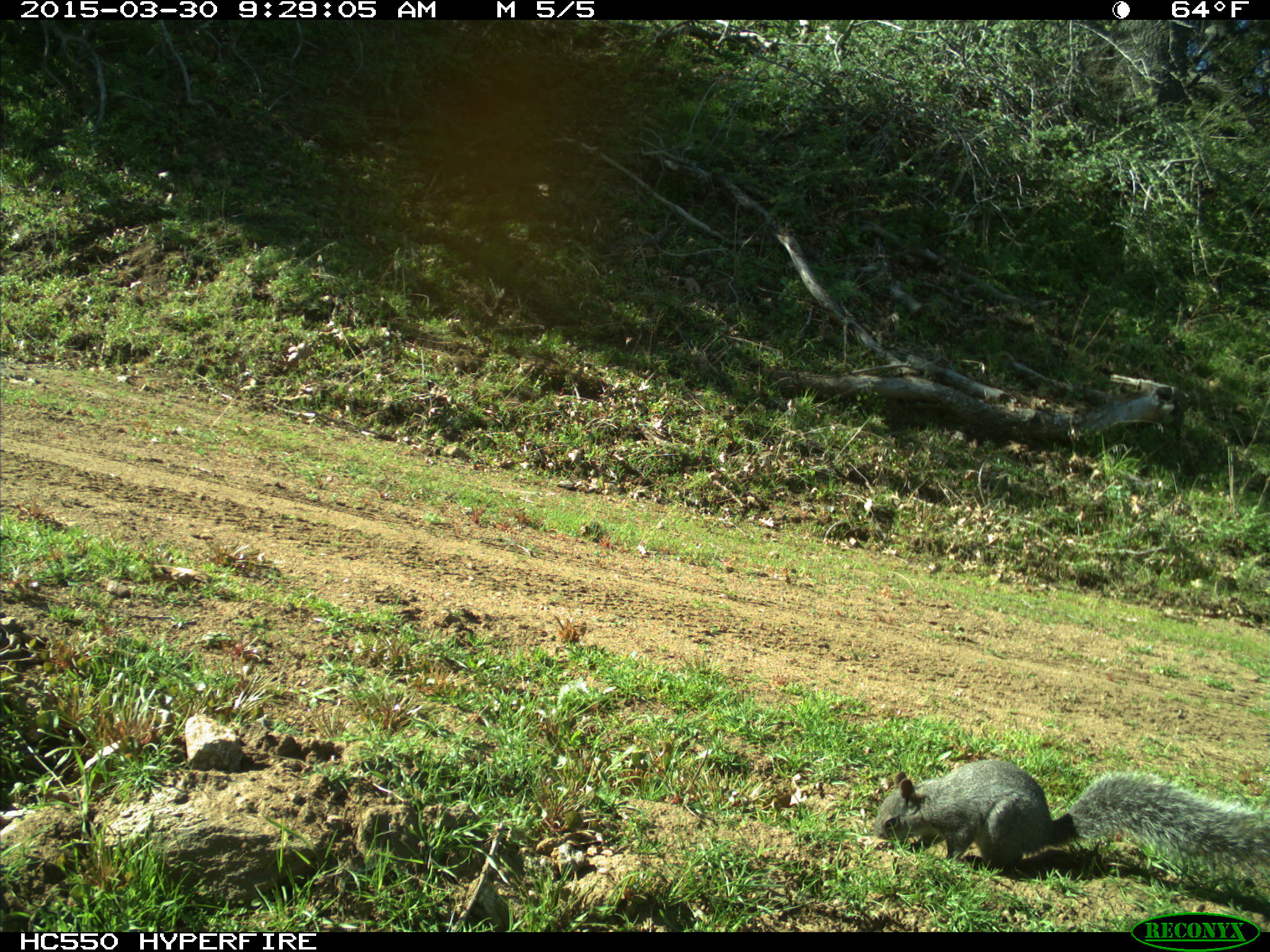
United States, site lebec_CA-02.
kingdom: Animalia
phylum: Chordata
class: Mammalia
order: Rodentia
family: Sciuridae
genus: Sciurus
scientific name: Sciurus carolinensis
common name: eastern gray squirrel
Sciurus carolinensis (eastern gray squirrel).